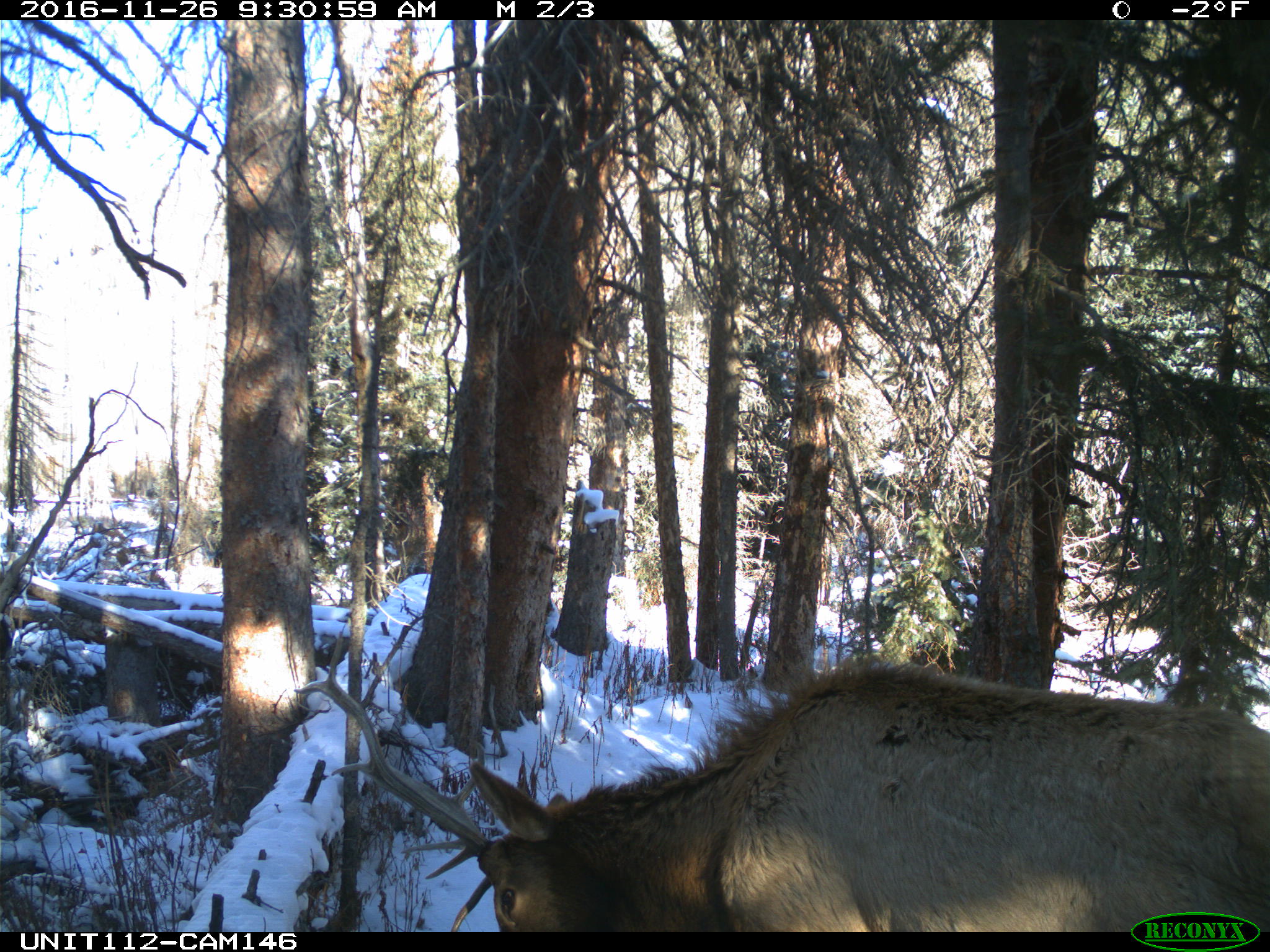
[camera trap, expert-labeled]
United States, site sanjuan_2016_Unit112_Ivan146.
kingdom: Animalia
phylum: Chordata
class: Mammalia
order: Artiodactyla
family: Cervidae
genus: Cervus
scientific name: Cervus elaphus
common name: red deer